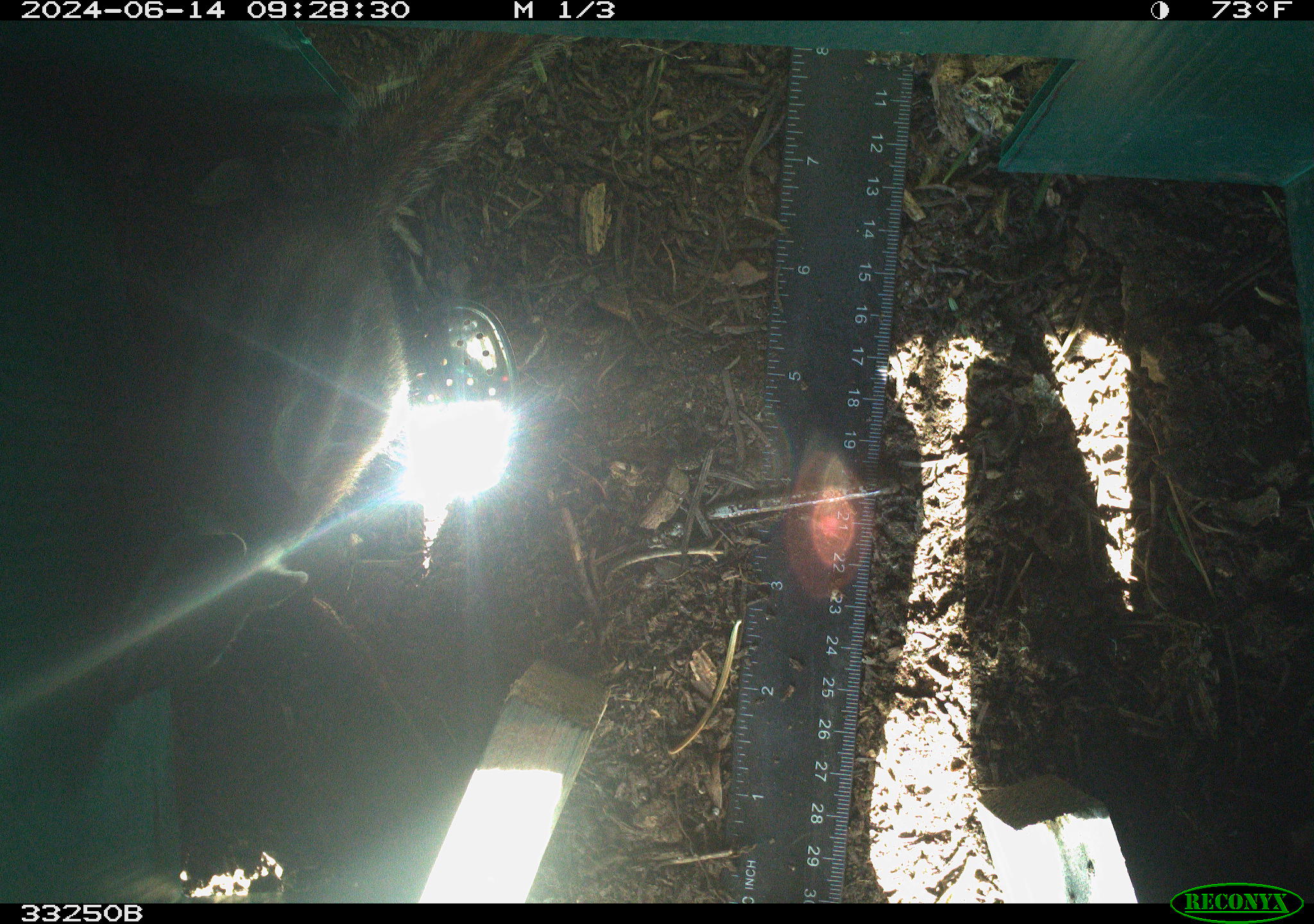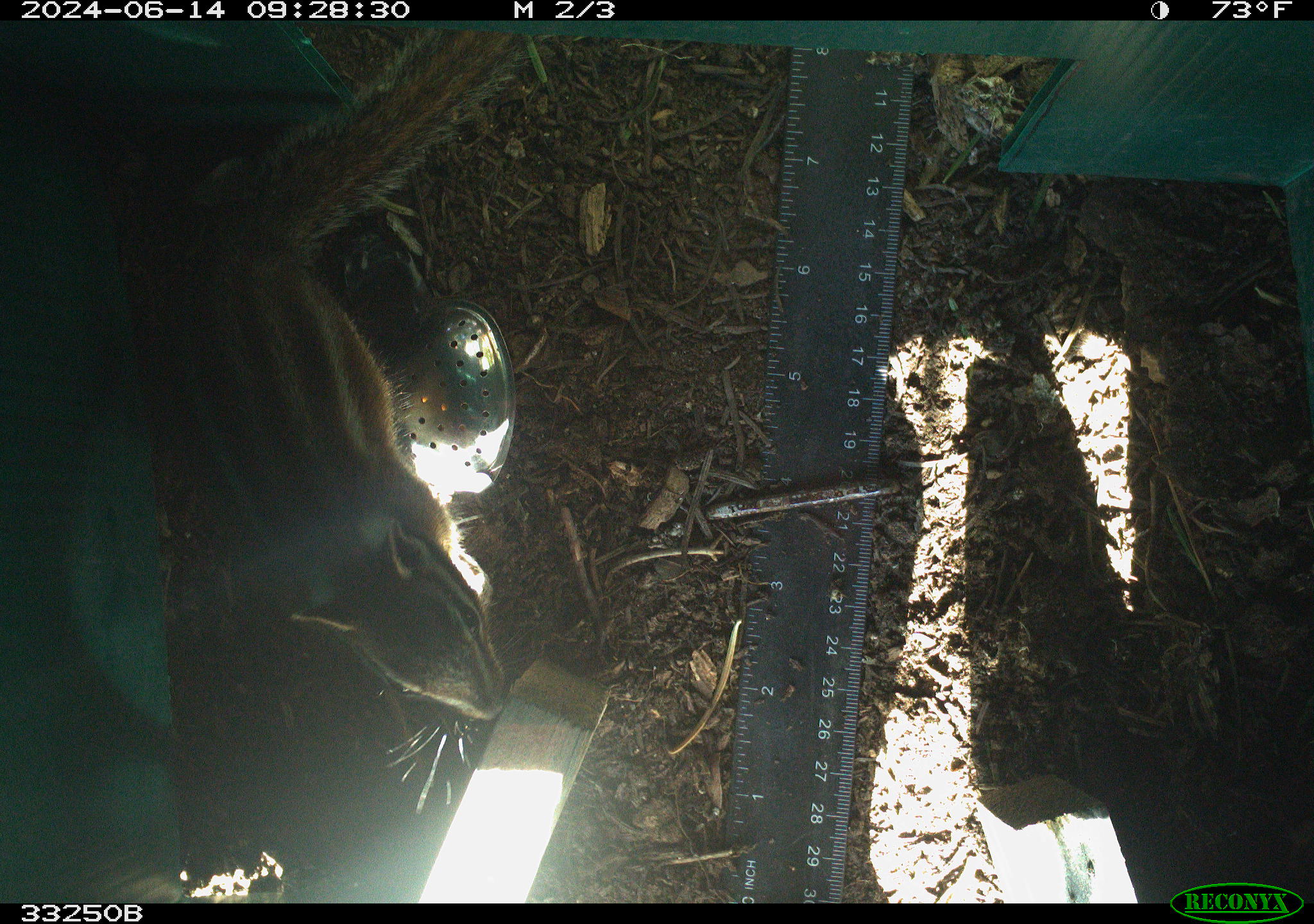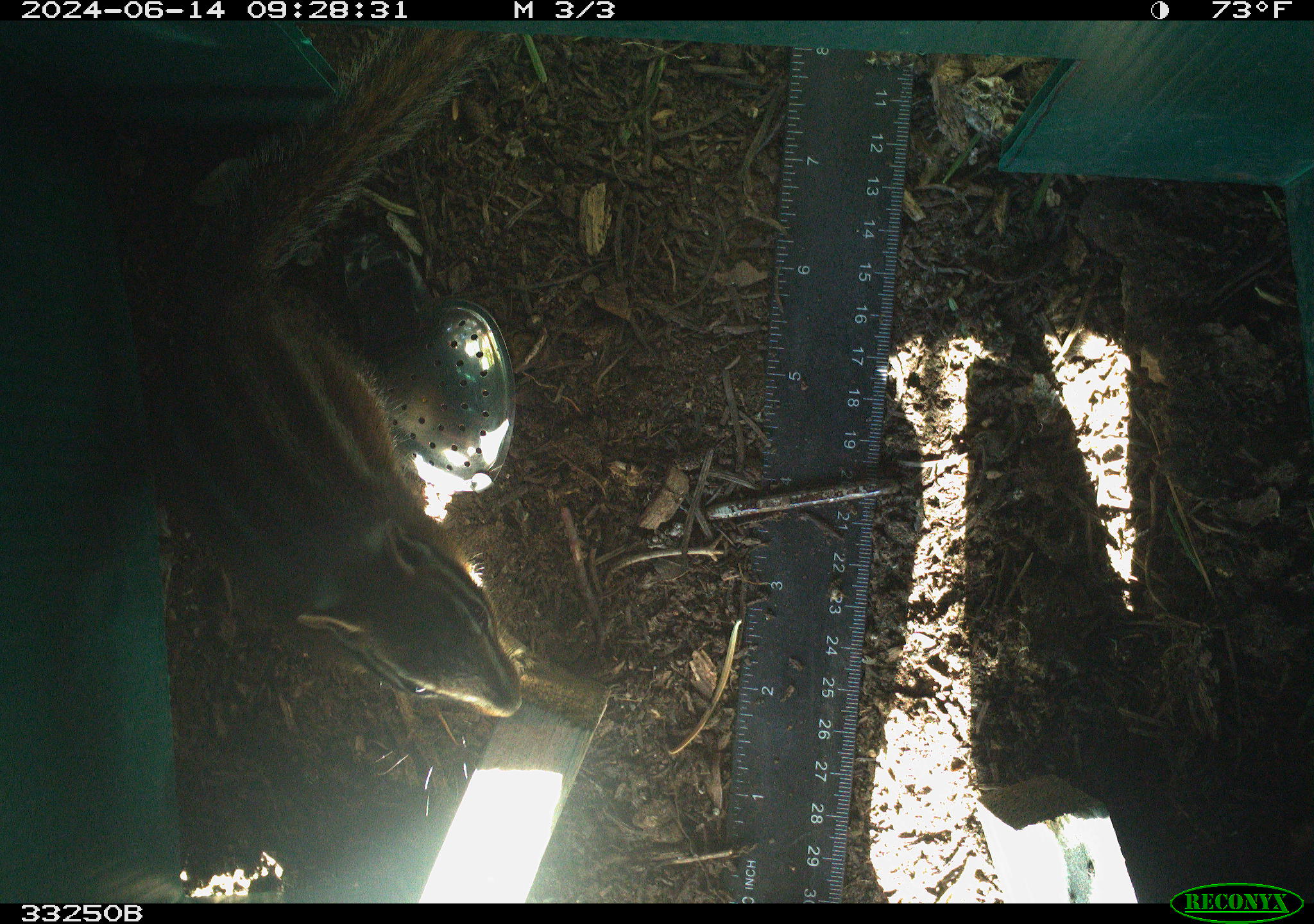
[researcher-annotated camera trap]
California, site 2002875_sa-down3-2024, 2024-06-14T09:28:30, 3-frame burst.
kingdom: Animalia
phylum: Chordata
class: Mammalia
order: Rodentia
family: Sciuridae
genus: Neotamias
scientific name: Neotamias quadrimaculatus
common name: long-eared chipmunk